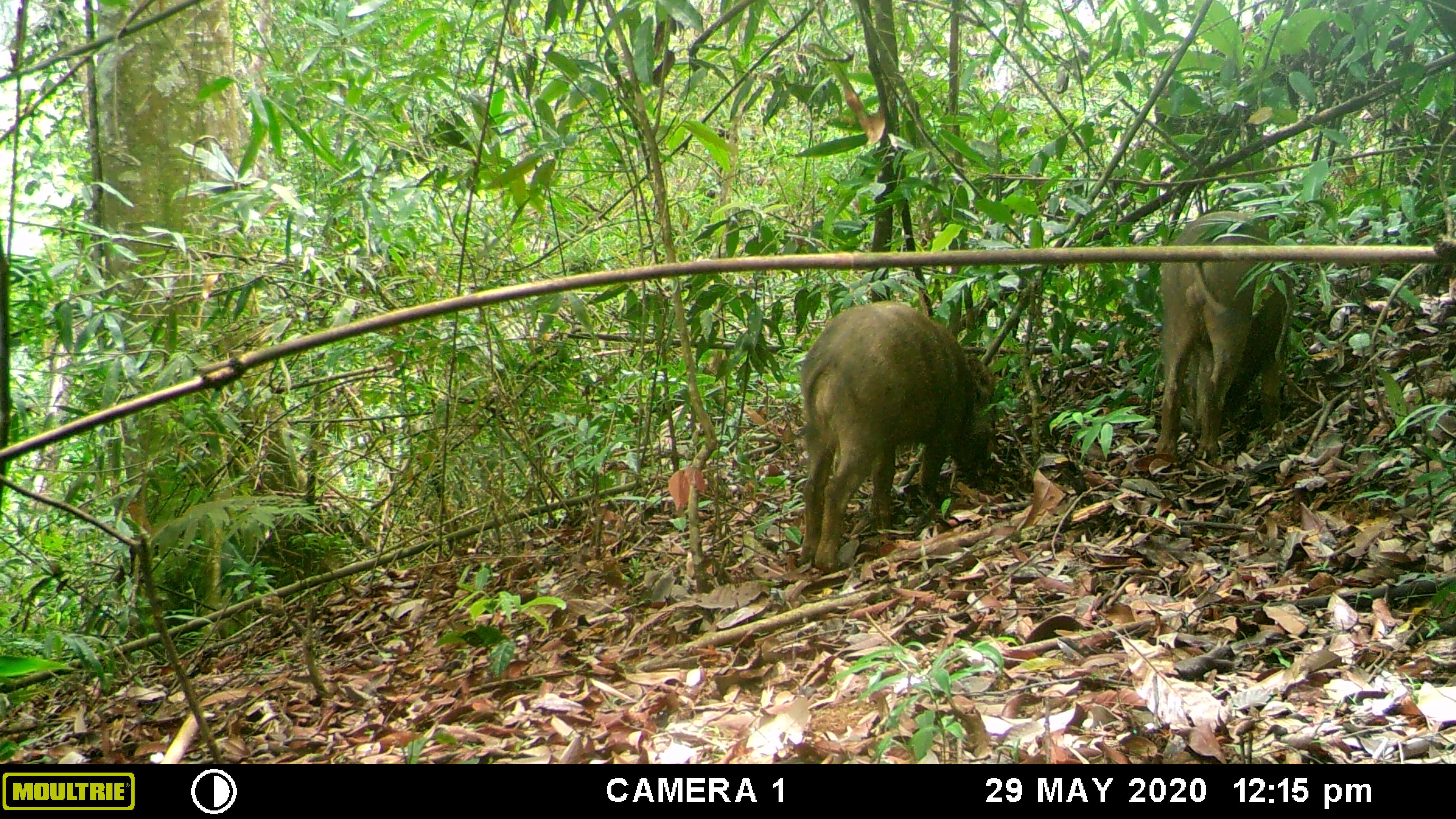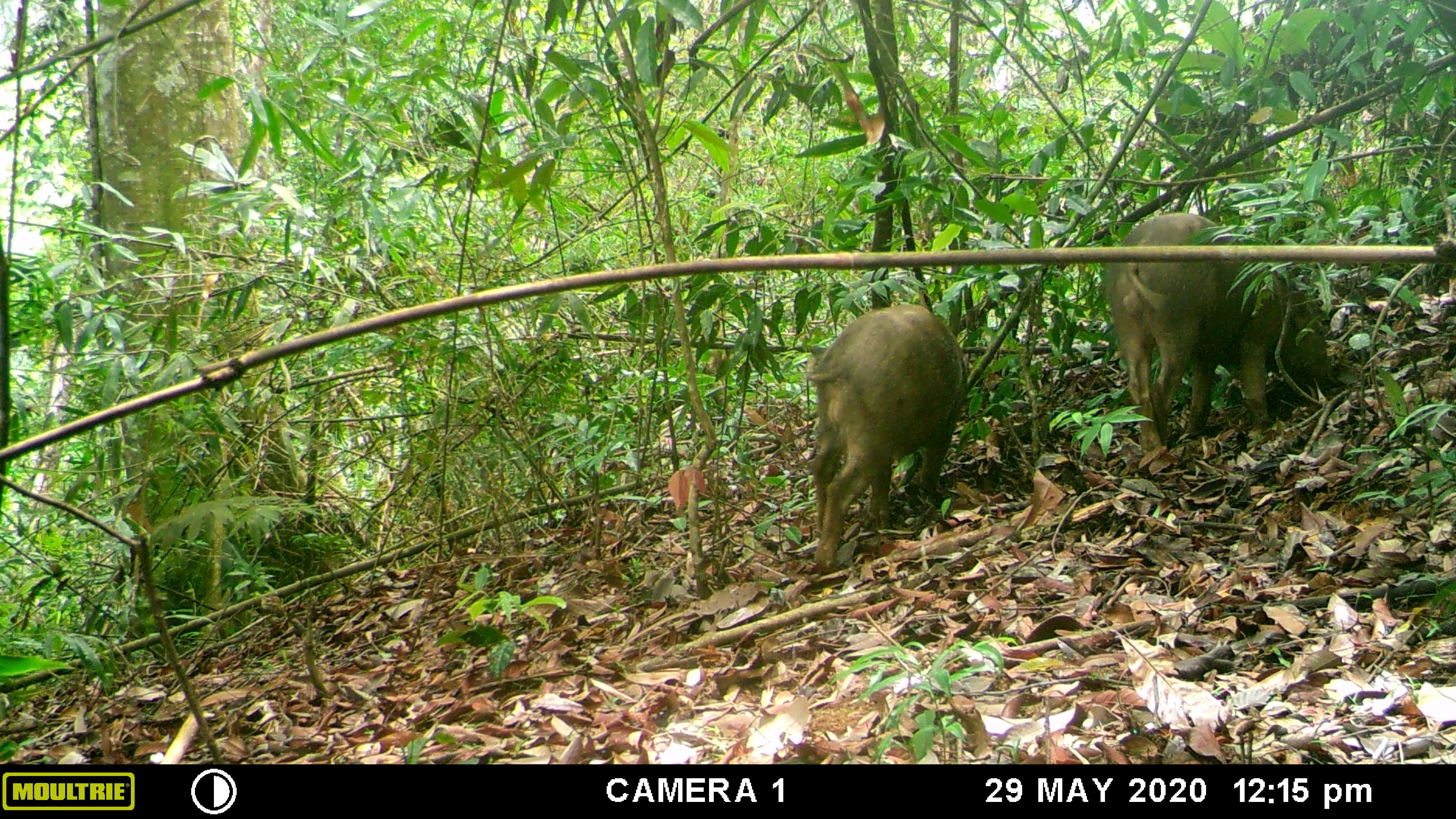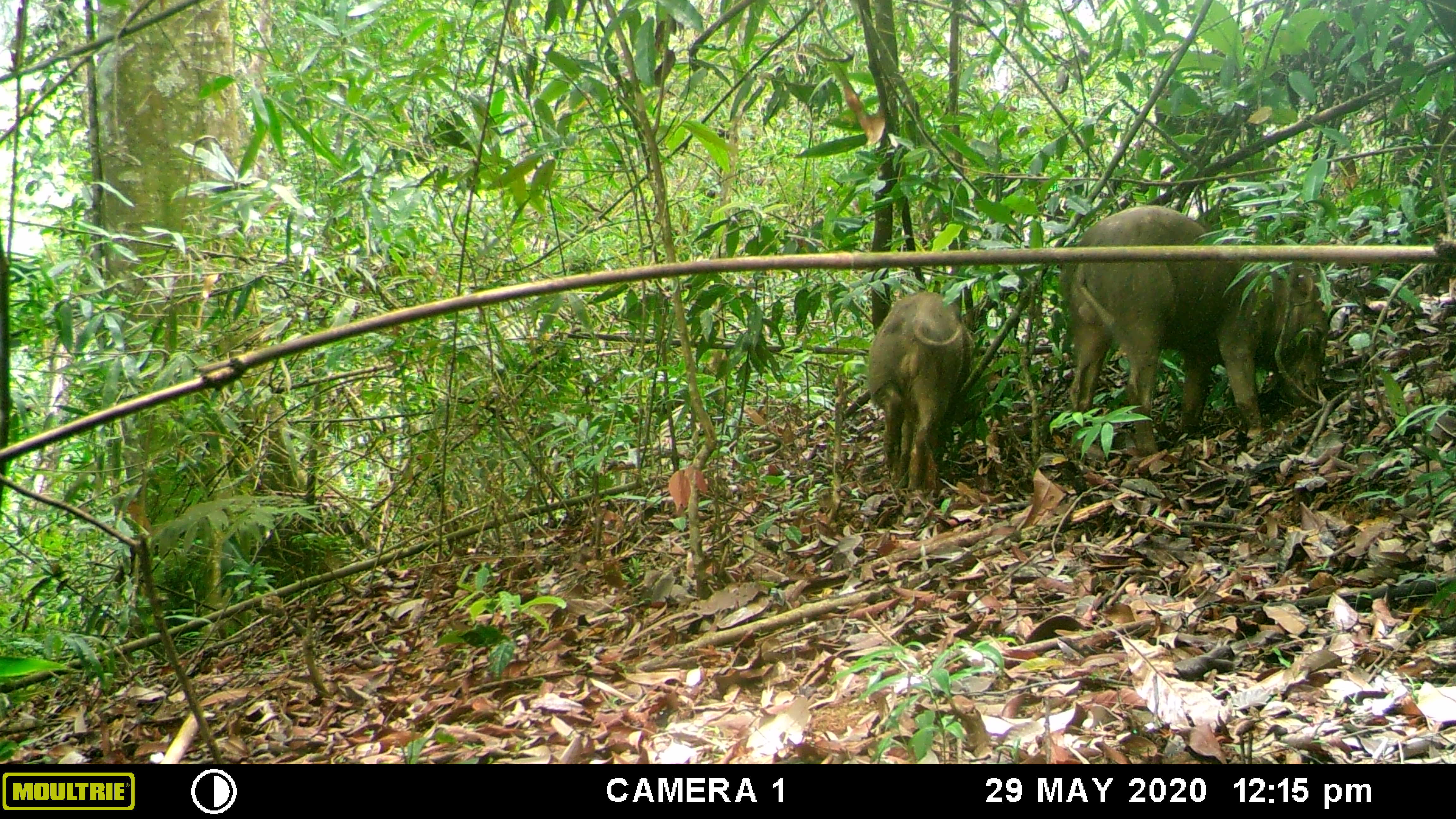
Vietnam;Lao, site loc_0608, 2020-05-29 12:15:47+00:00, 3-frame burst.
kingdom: Animalia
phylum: Chordata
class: Mammalia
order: Artiodactyla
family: Suidae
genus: Sus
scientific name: Sus scrofa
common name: eurasian wild pig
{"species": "eurasian wild pig (Sus scrofa)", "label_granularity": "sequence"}